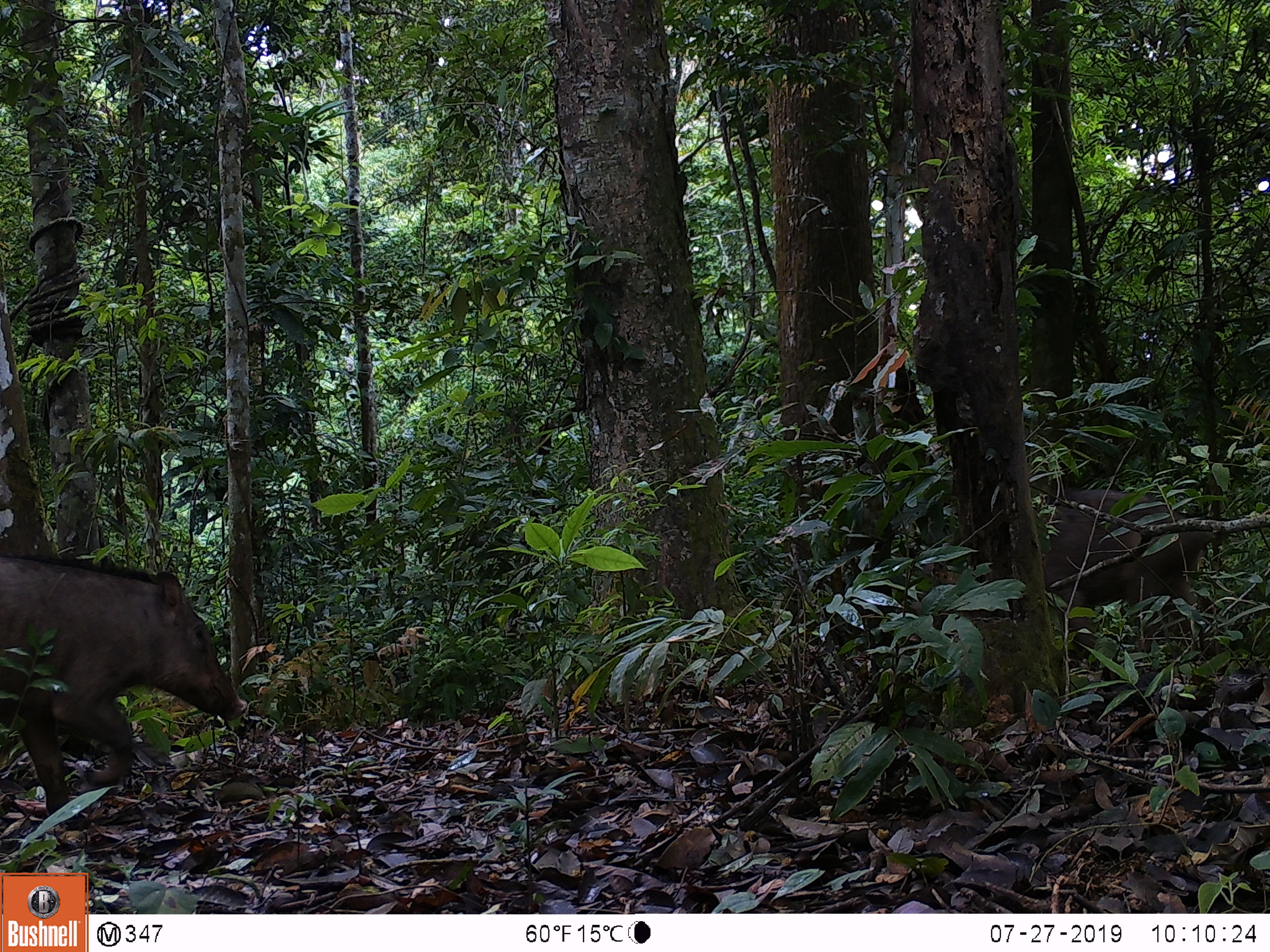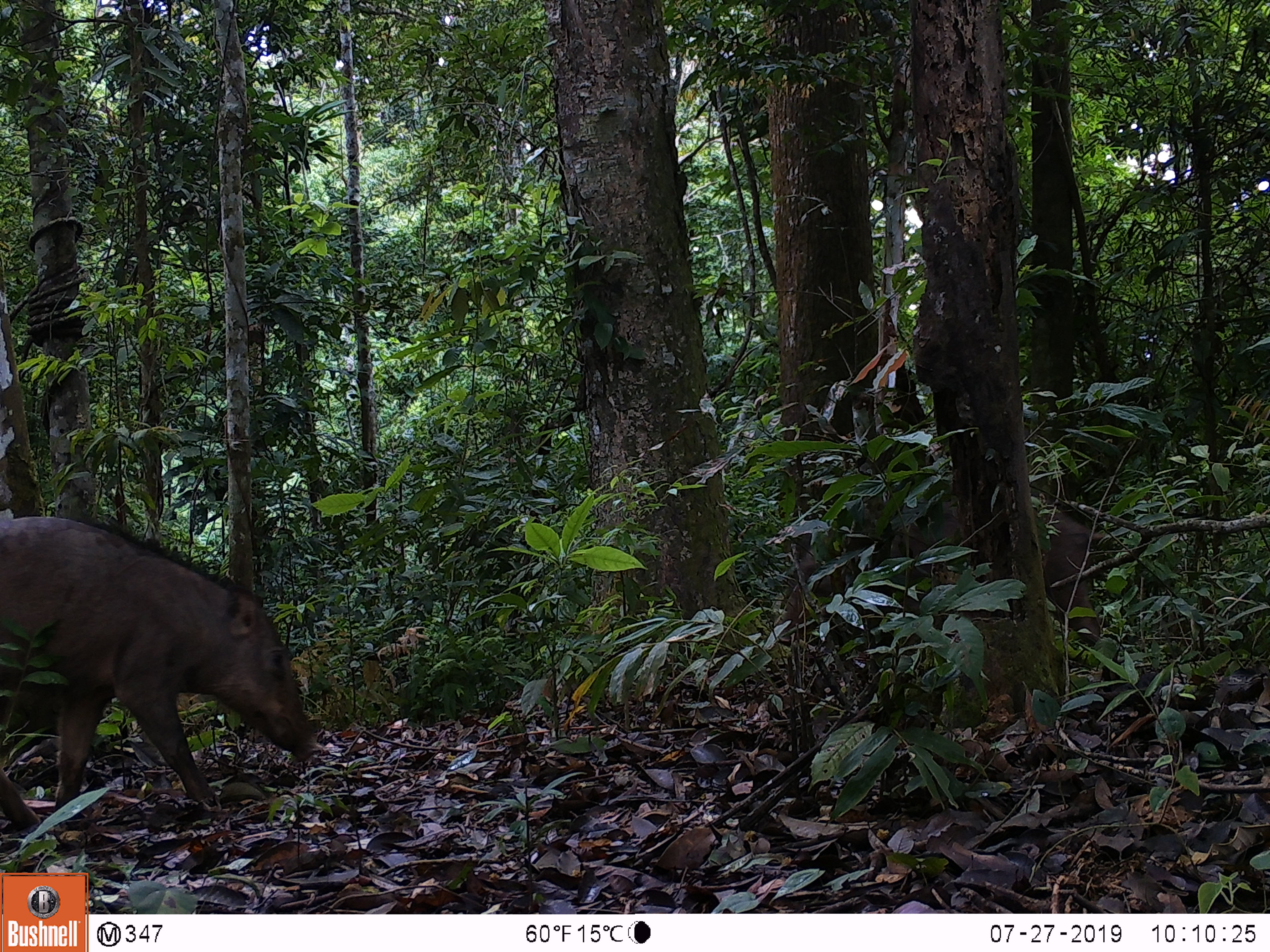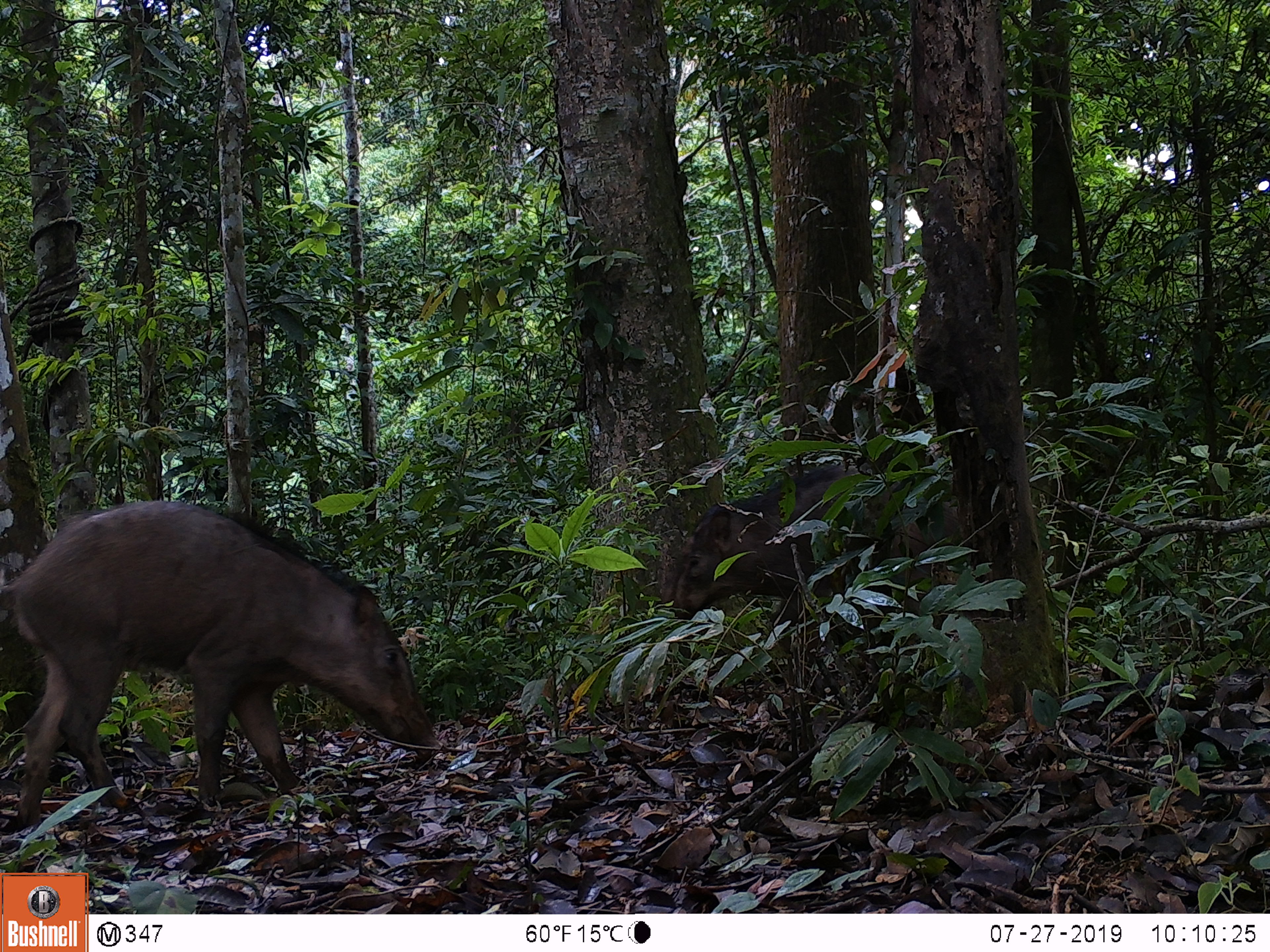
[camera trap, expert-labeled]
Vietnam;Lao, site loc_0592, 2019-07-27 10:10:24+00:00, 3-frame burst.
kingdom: Animalia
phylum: Chordata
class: Mammalia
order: Artiodactyla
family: Suidae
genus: Sus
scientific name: Sus scrofa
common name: eurasian wild pig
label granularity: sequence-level